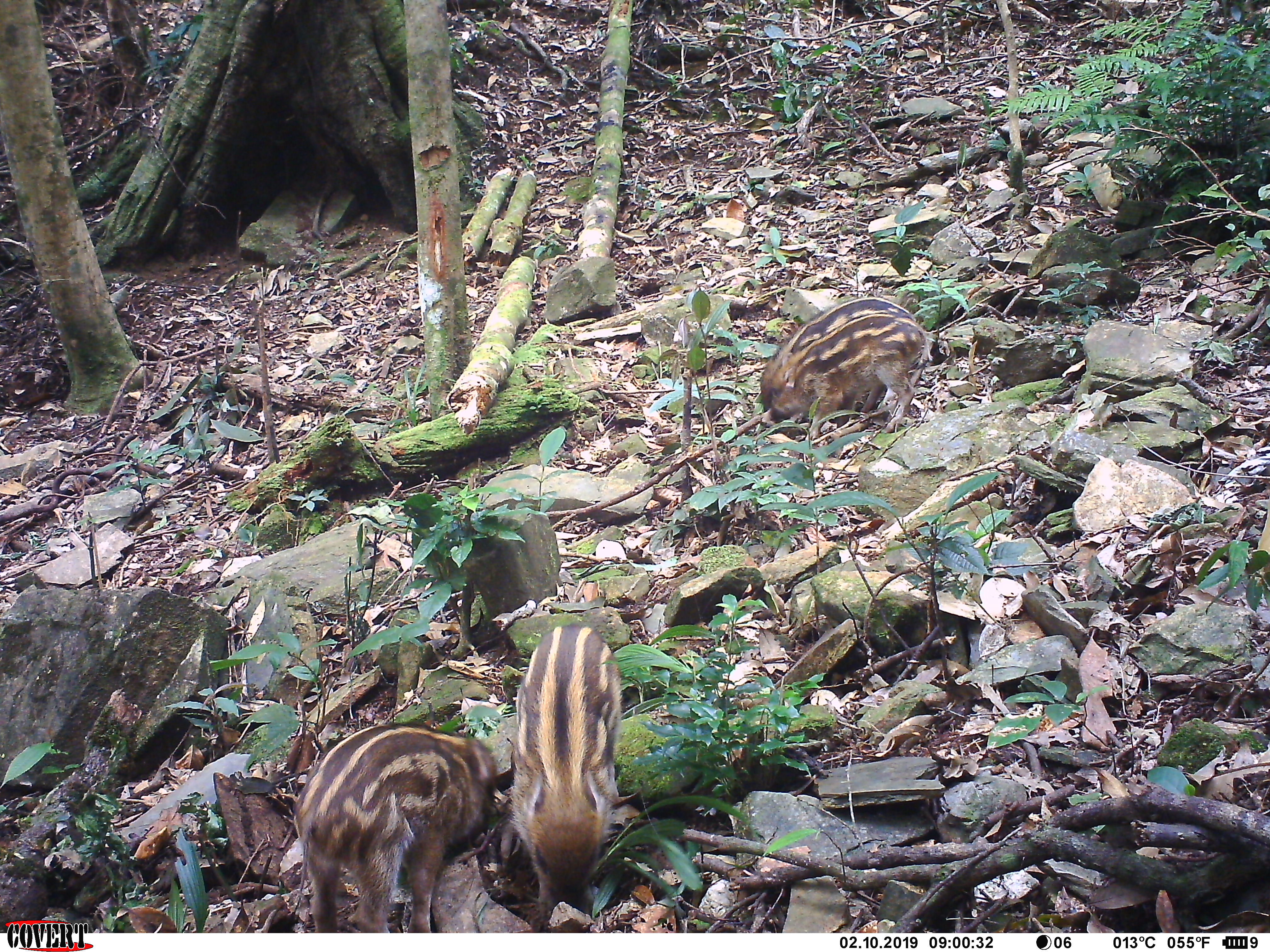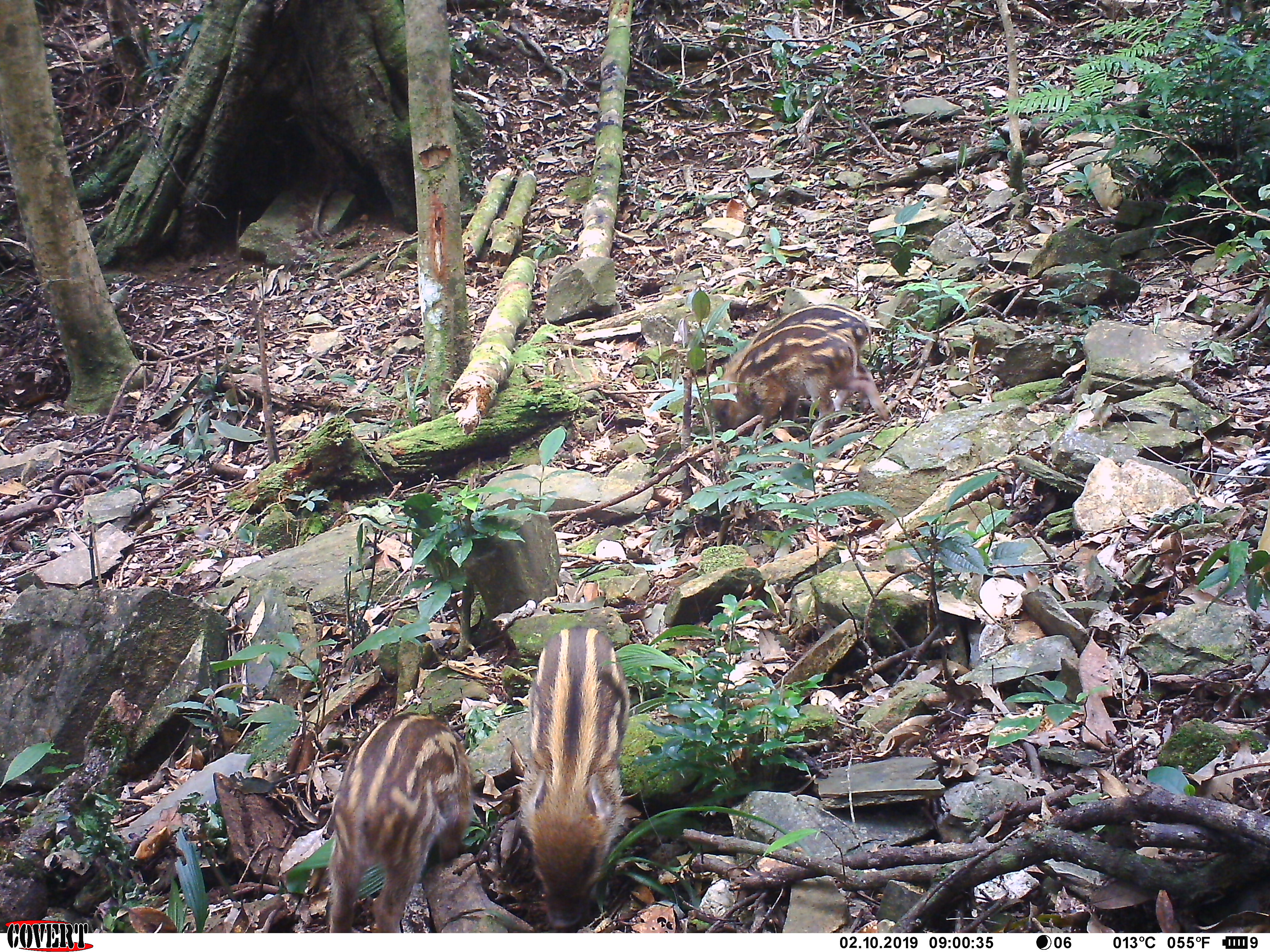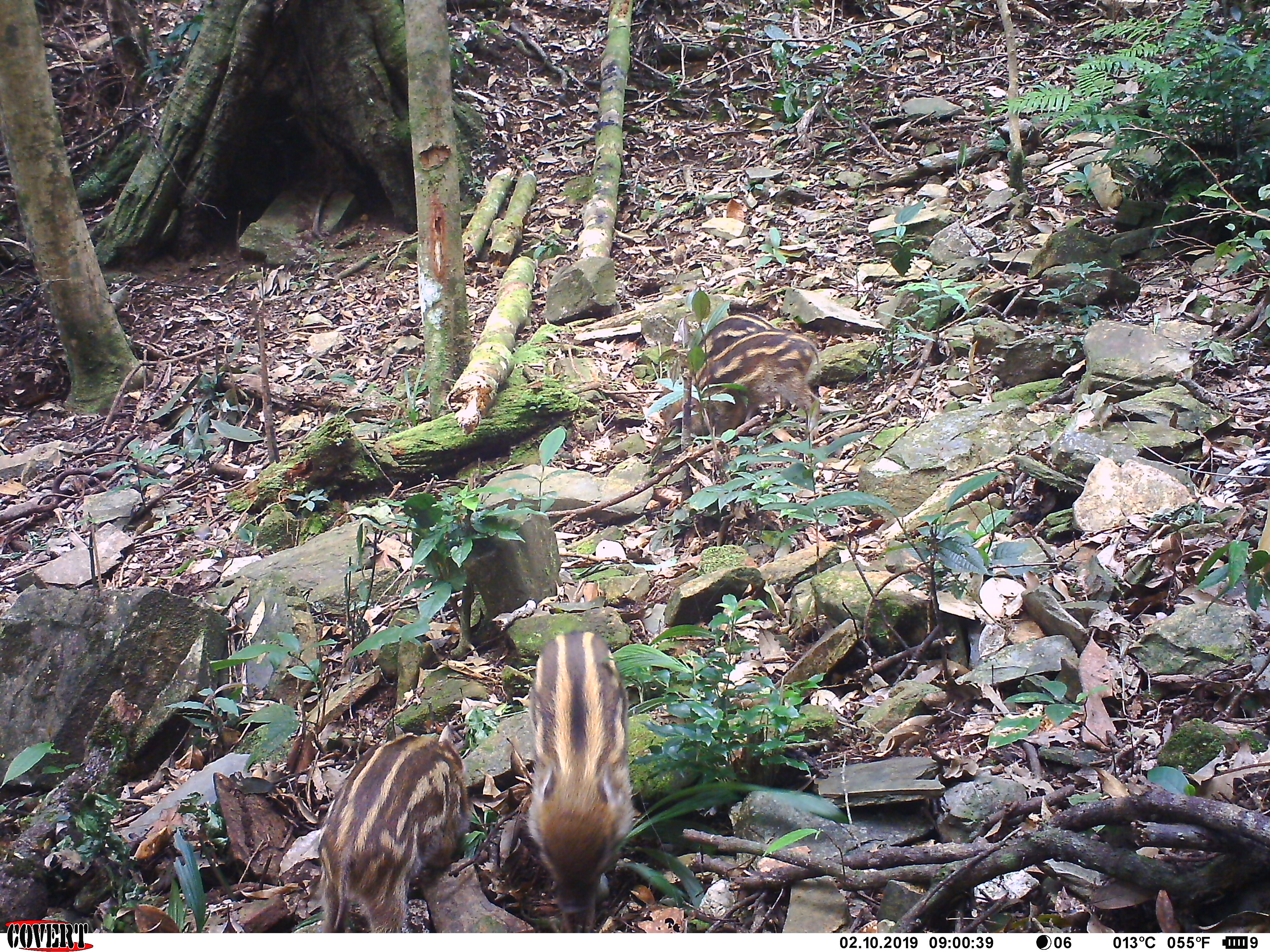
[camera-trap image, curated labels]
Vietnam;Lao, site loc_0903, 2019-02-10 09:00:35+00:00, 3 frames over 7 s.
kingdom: Animalia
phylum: Chordata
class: Mammalia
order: Artiodactyla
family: Suidae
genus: Sus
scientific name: Sus scrofa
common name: eurasian wild pig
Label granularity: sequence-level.